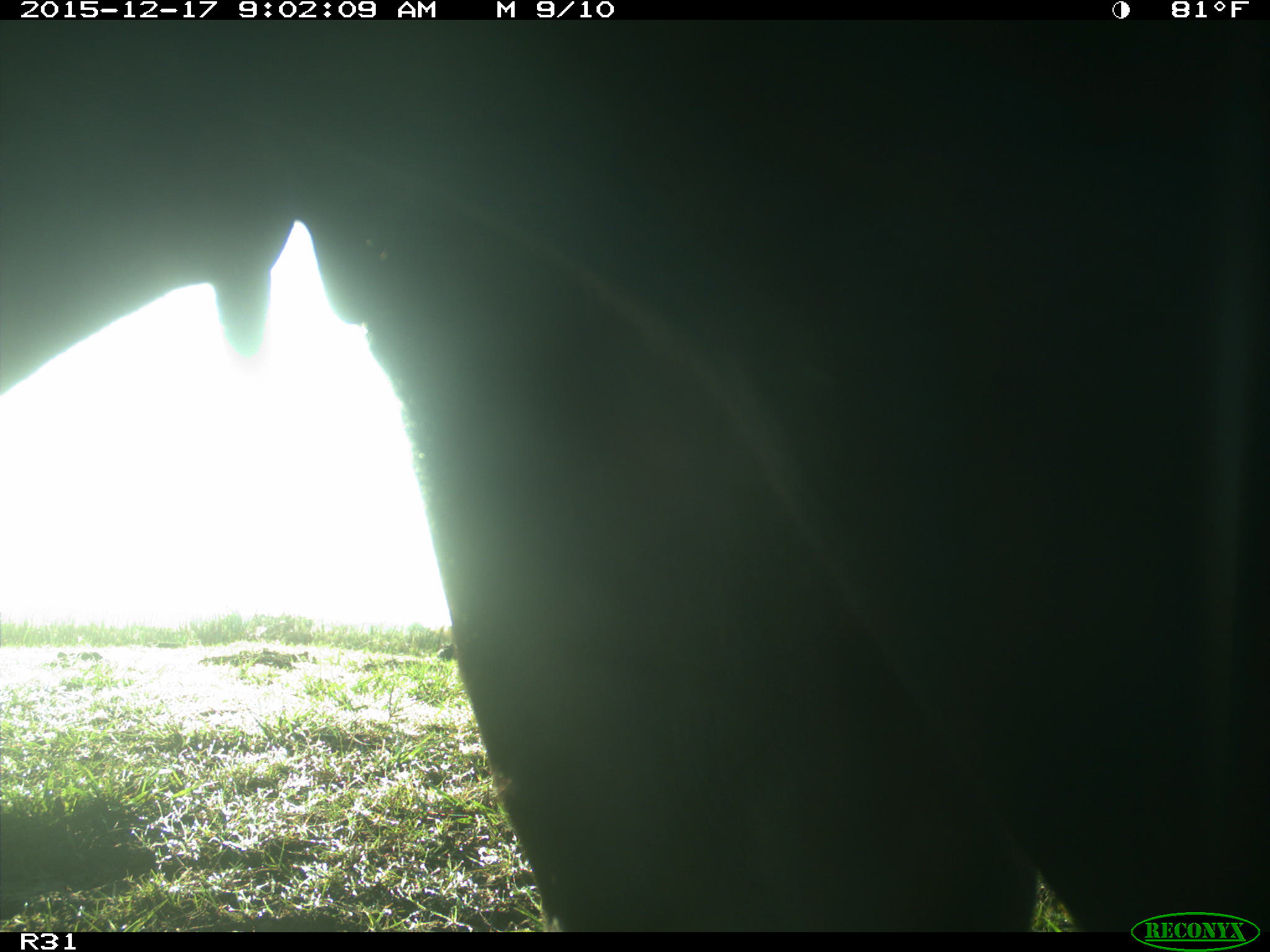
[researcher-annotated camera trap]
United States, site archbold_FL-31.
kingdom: Animalia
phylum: Chordata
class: Mammalia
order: Artiodactyla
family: Bovidae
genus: Bos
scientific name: Bos taurus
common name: domestic cow